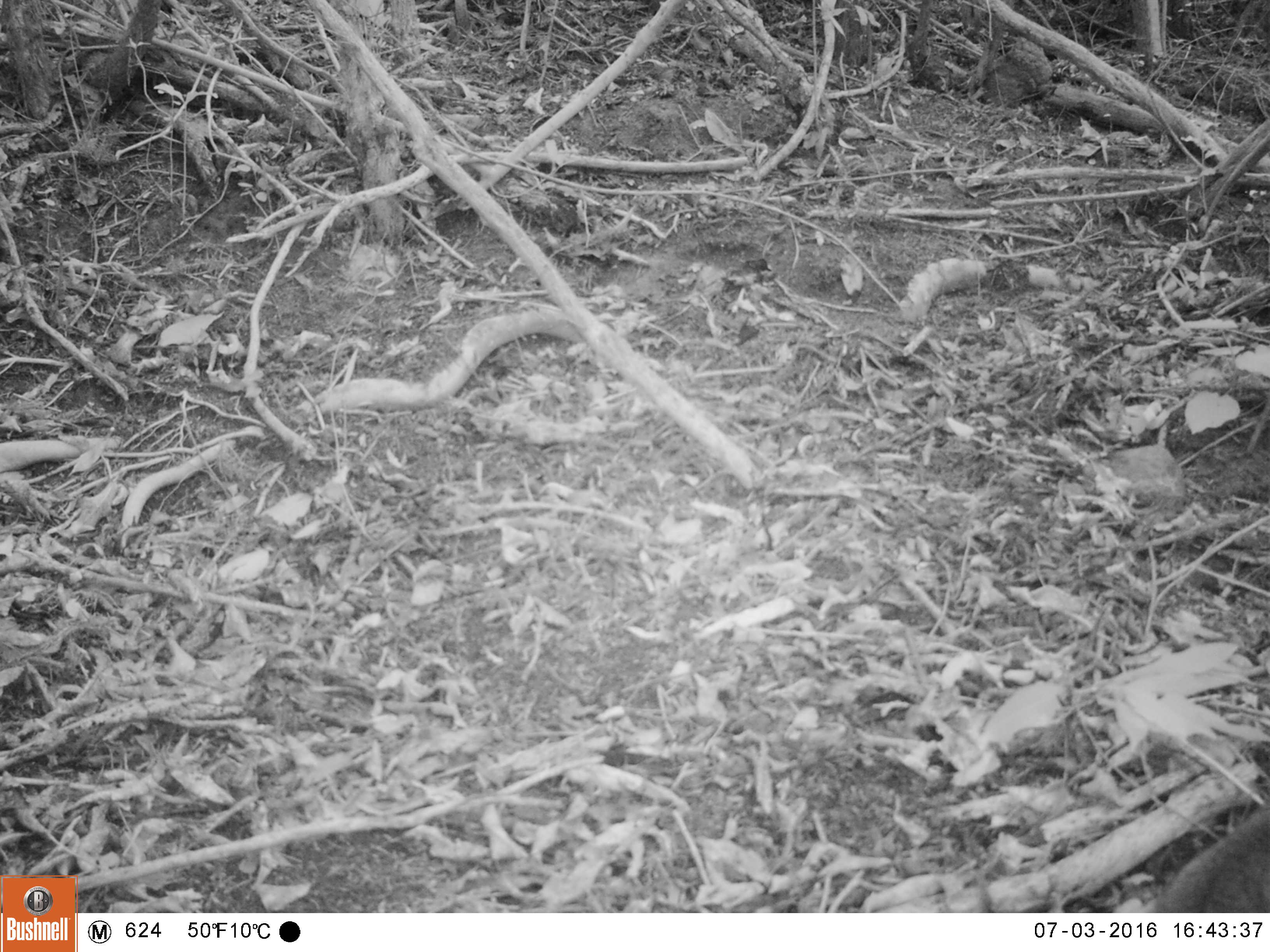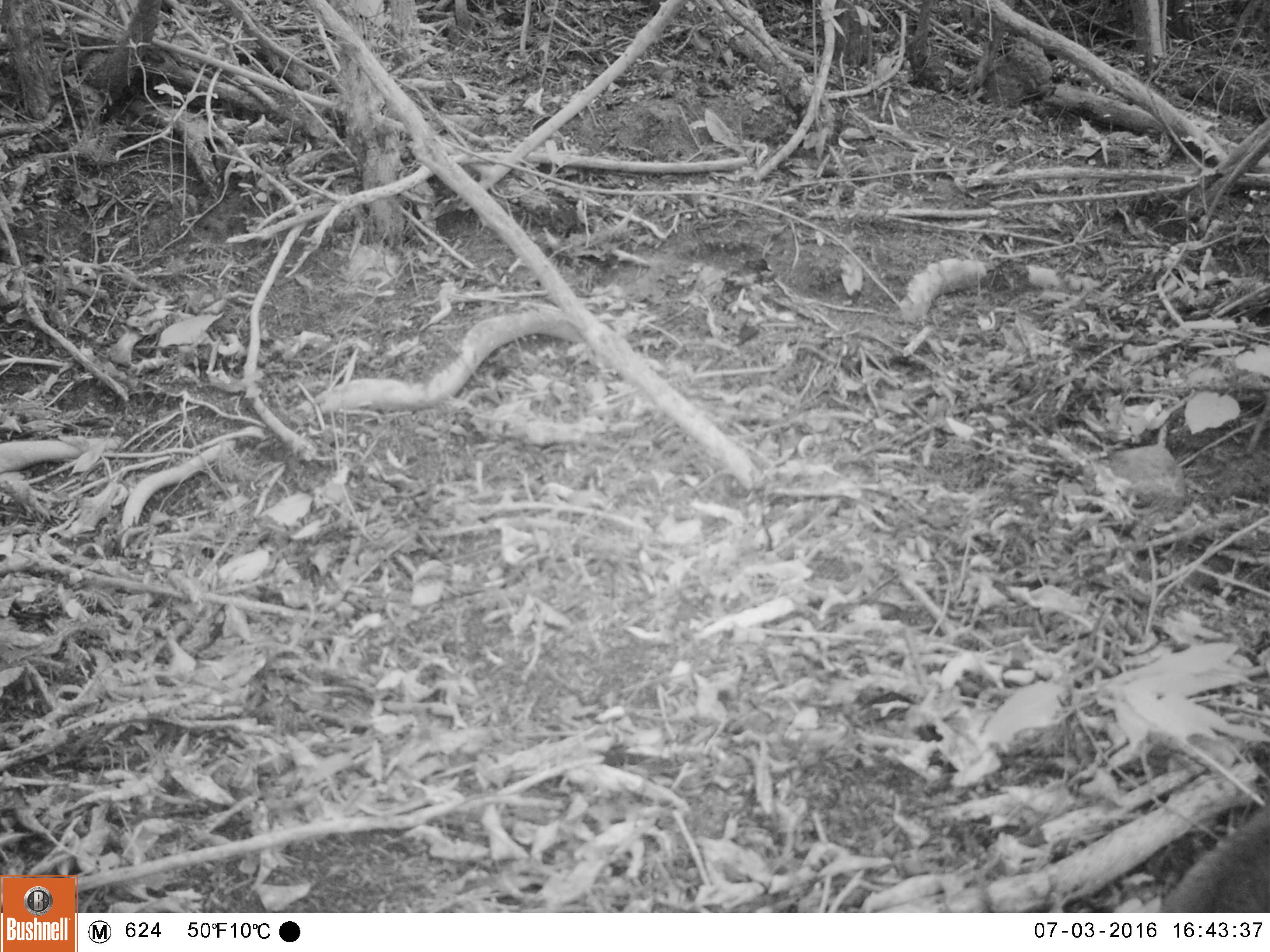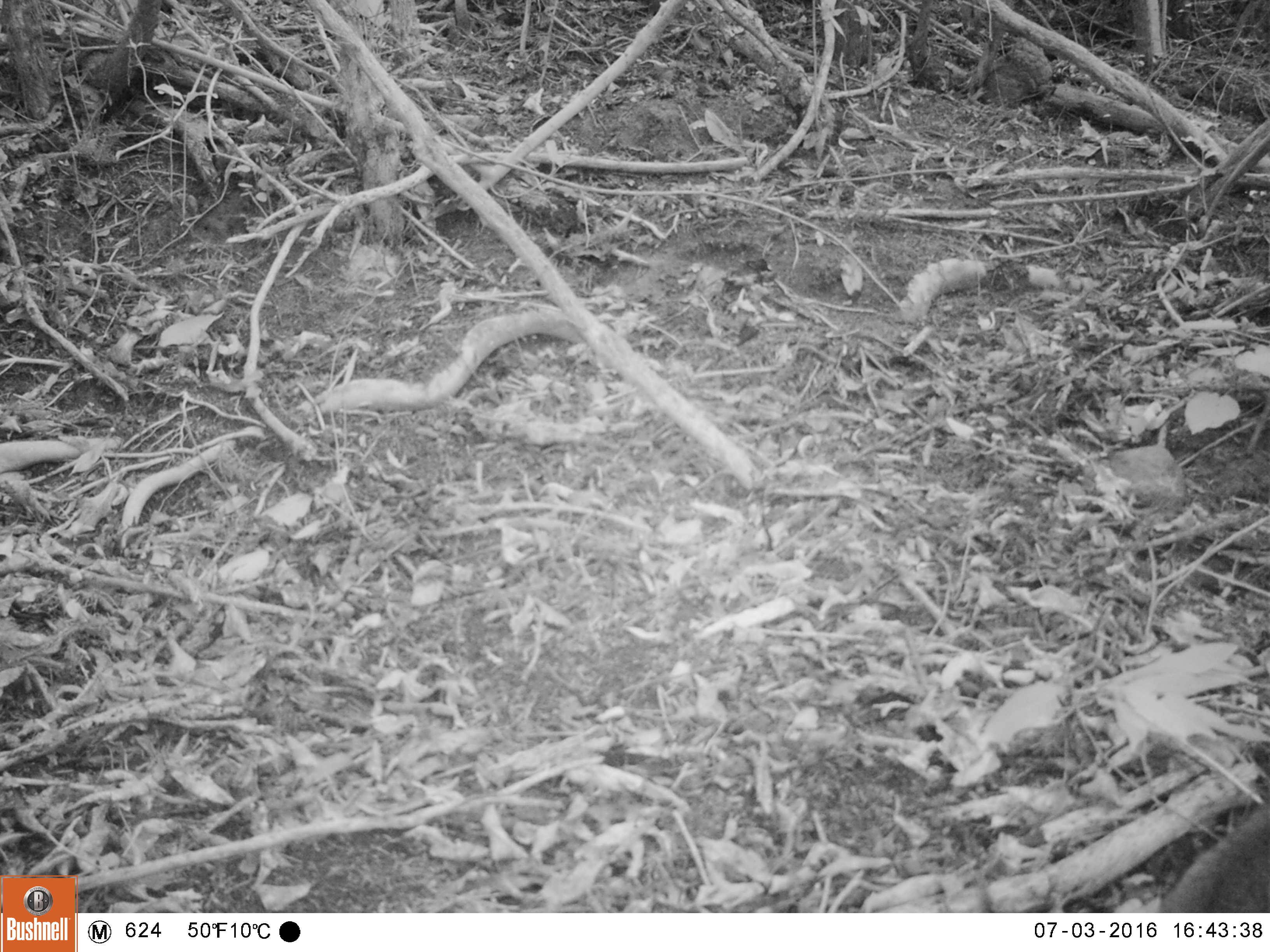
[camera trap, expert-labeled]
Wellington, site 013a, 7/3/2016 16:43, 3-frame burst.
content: unidentified animal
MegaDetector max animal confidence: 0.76